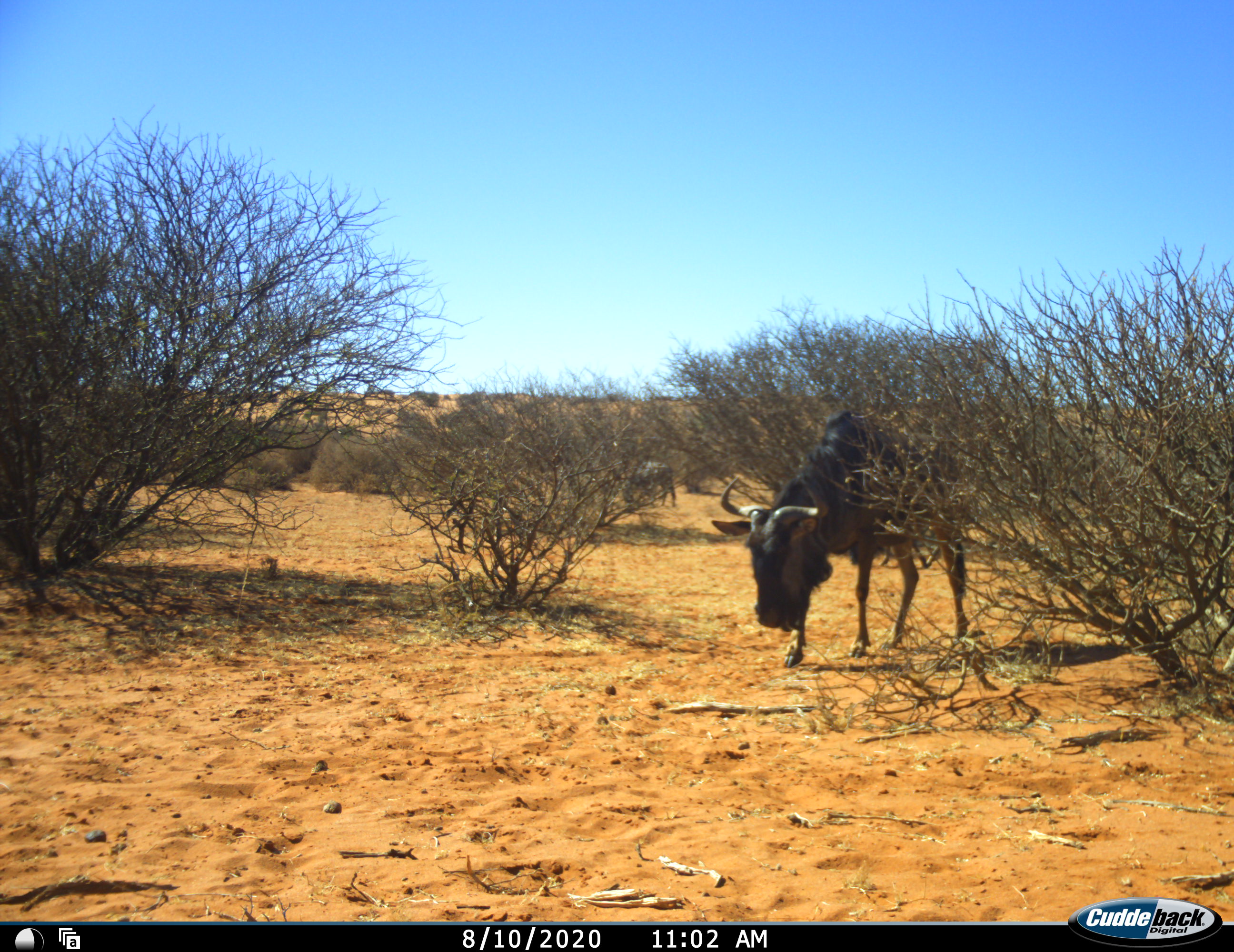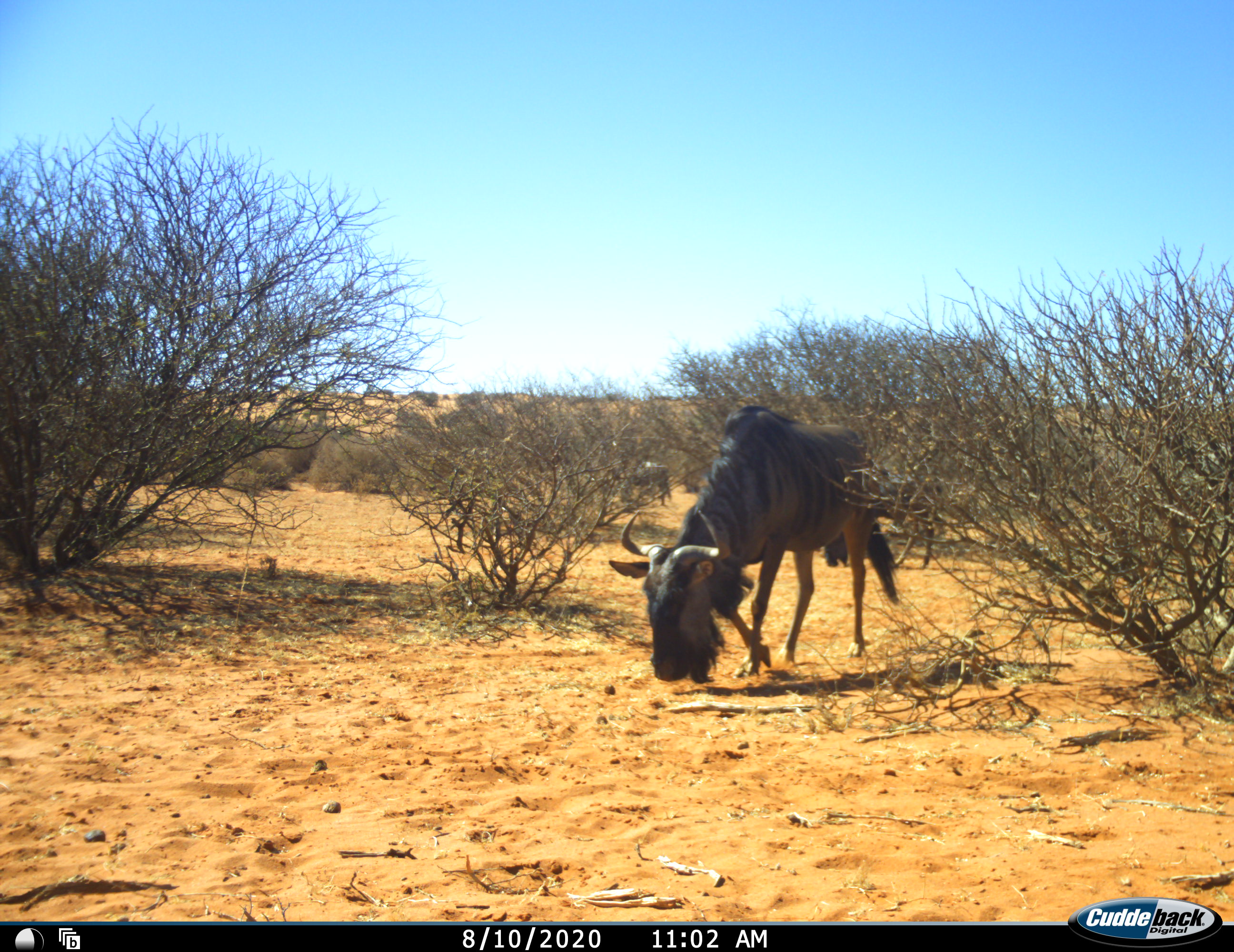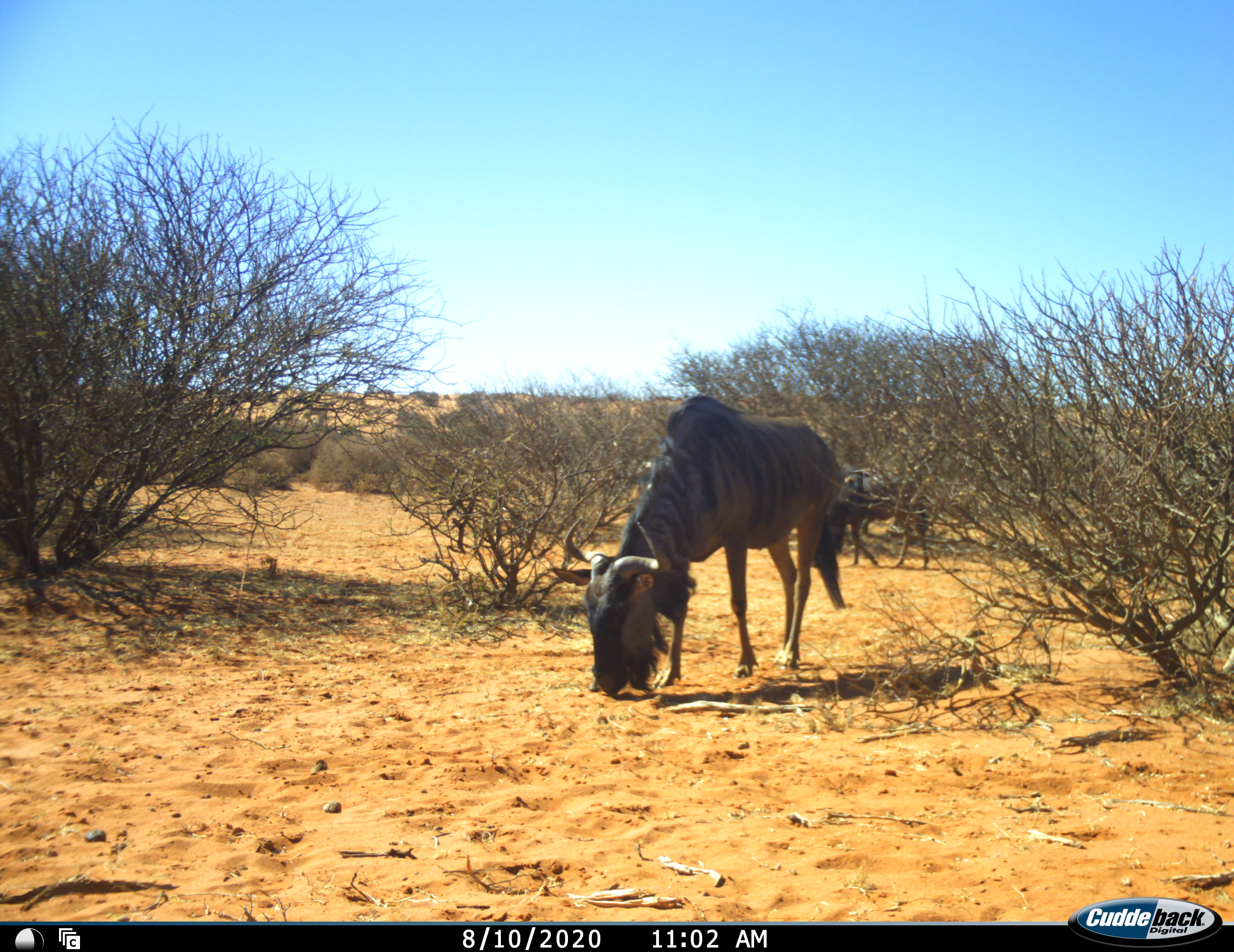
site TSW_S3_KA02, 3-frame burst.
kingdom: Animalia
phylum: Chordata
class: Mammalia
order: Artiodactyla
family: Bovidae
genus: Connochaetes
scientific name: Connochaetes taurinus taurinus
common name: blue wildebeest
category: wildebeestblue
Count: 3.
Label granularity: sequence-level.